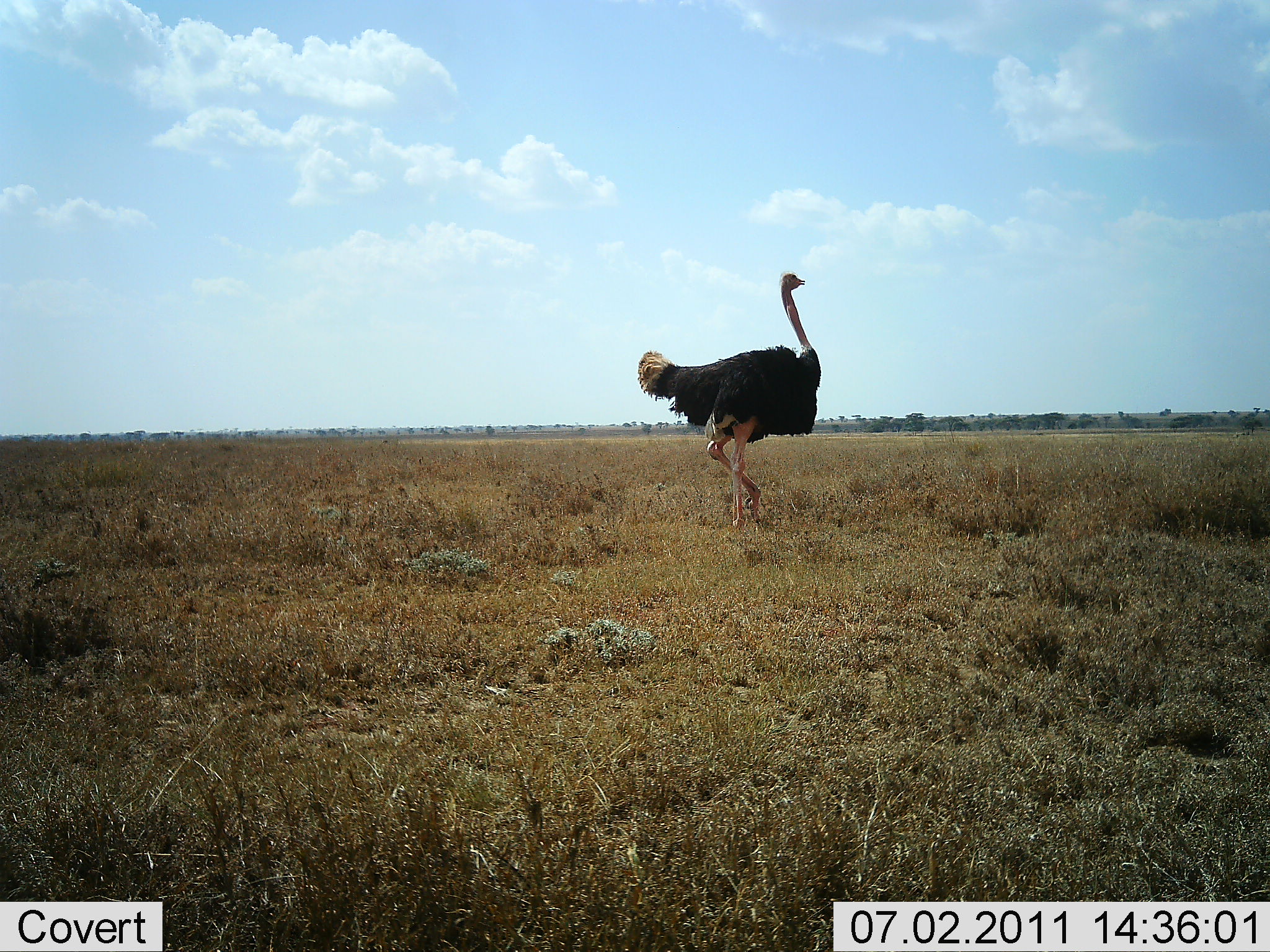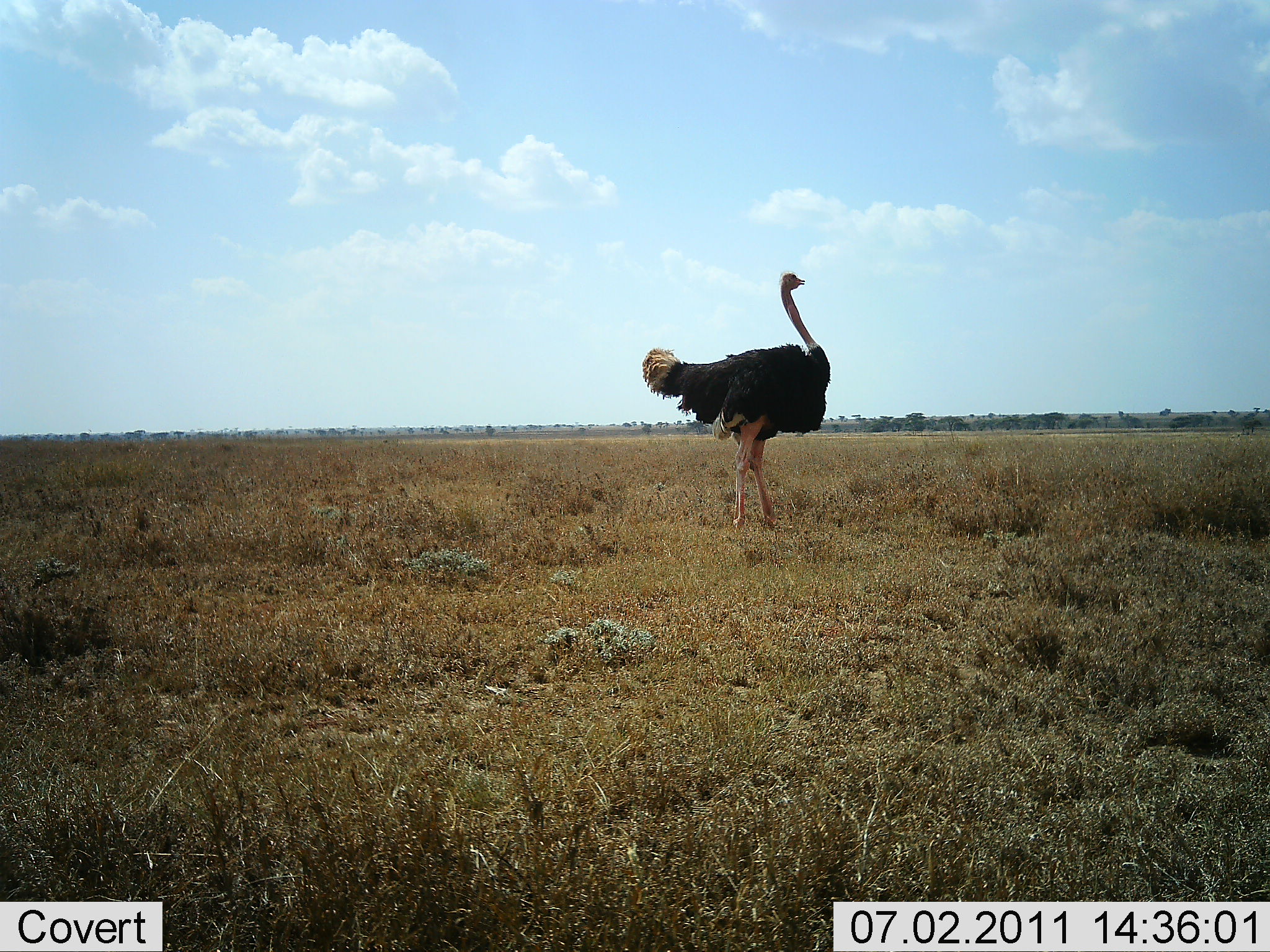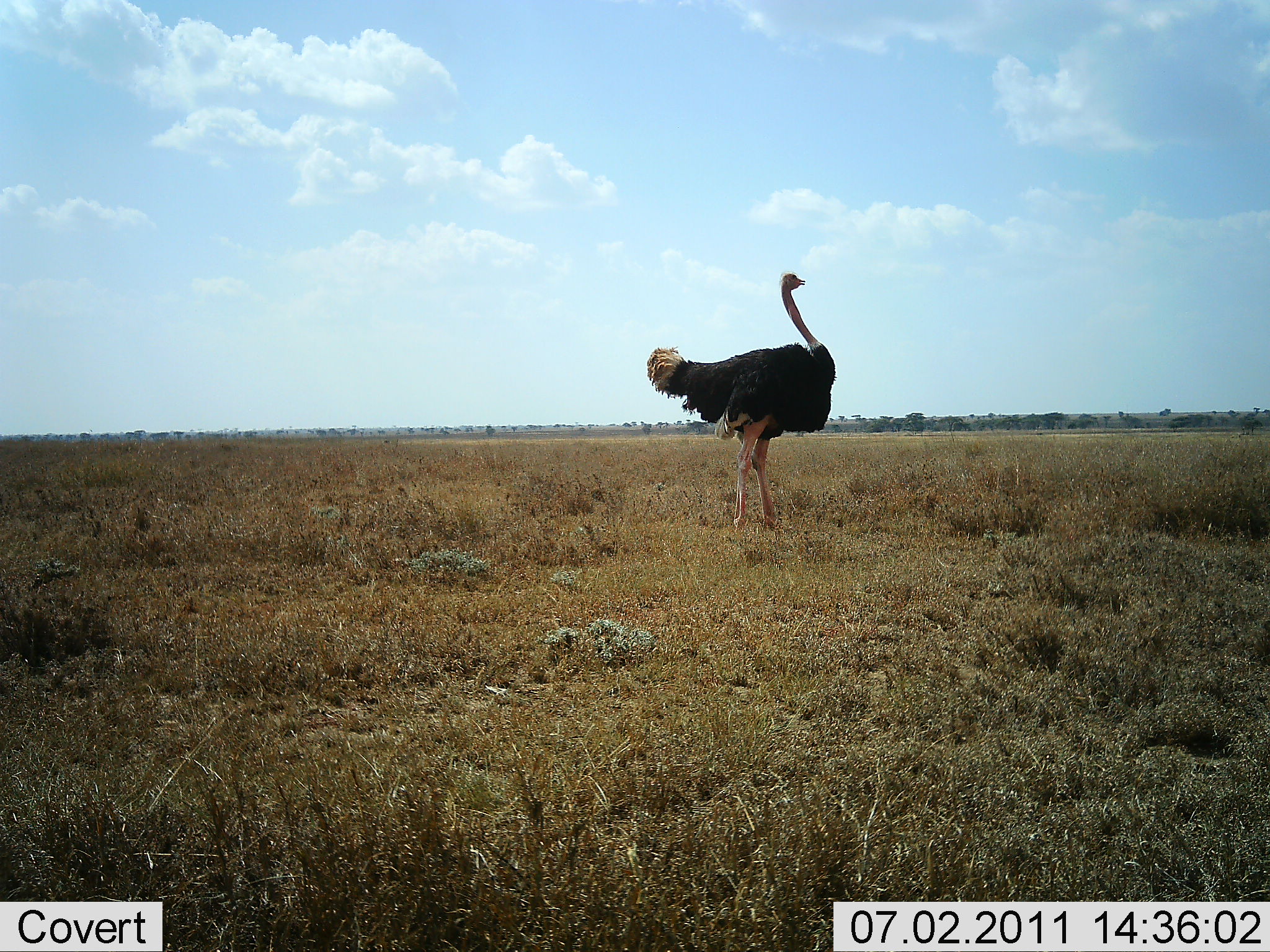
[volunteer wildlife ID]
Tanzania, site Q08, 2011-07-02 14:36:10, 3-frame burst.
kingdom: Animalia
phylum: Chordata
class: Aves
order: Struthioniformes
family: Struthionidae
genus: Struthio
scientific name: Struthio camelus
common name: ostrich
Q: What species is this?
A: Ostrich (Struthio camelus).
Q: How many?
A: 1.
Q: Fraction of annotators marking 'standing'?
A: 55%.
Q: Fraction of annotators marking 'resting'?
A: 0%.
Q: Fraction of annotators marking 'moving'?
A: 45%.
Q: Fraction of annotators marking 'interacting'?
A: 0%.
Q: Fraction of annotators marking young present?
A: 0%.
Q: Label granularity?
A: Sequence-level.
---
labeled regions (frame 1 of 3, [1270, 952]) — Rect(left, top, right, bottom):
animal: Rect(637, 271, 822, 533)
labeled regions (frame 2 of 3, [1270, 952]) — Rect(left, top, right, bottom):
animal: Rect(642, 271, 829, 530)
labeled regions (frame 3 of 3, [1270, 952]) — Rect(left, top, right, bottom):
animal: Rect(648, 271, 836, 530)